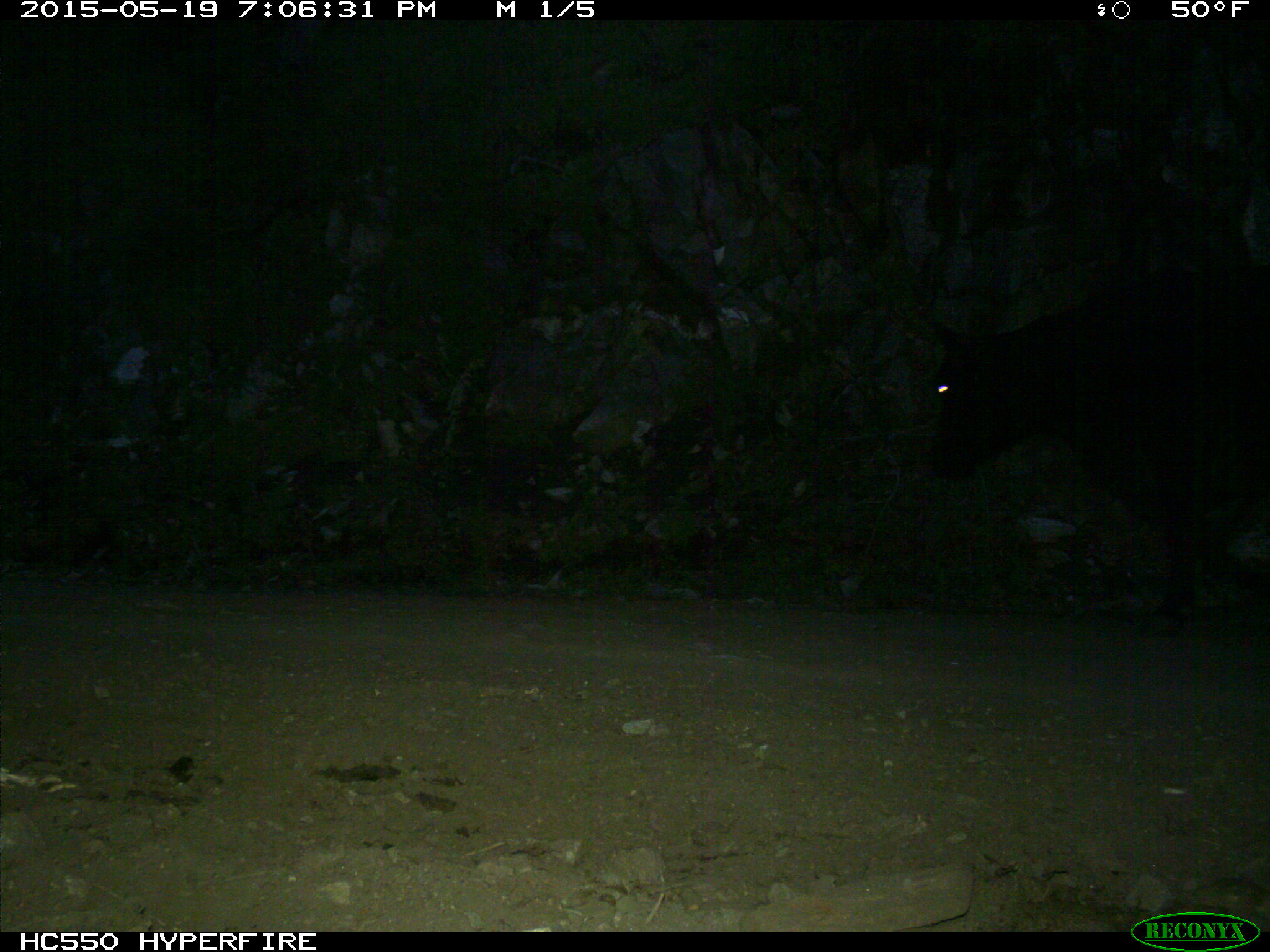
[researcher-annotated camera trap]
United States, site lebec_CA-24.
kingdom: Animalia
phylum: Chordata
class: Mammalia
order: Artiodactyla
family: Bovidae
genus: Bos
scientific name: Bos taurus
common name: domestic cow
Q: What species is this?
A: Bos taurus (domestic cow).